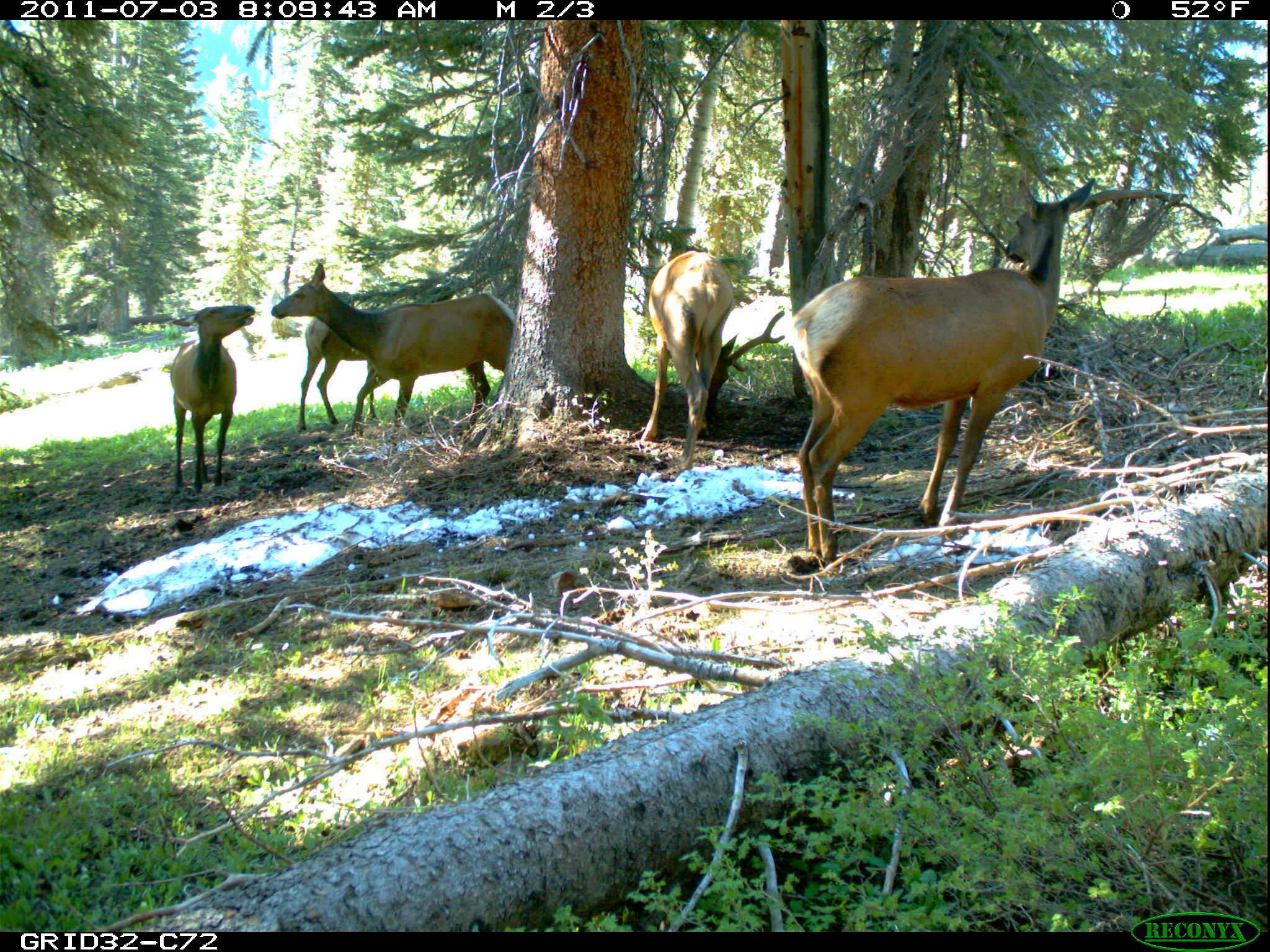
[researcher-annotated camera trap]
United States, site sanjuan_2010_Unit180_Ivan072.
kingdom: Animalia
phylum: Chordata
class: Mammalia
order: Artiodactyla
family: Cervidae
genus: Cervus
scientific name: Cervus elaphus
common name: red deer